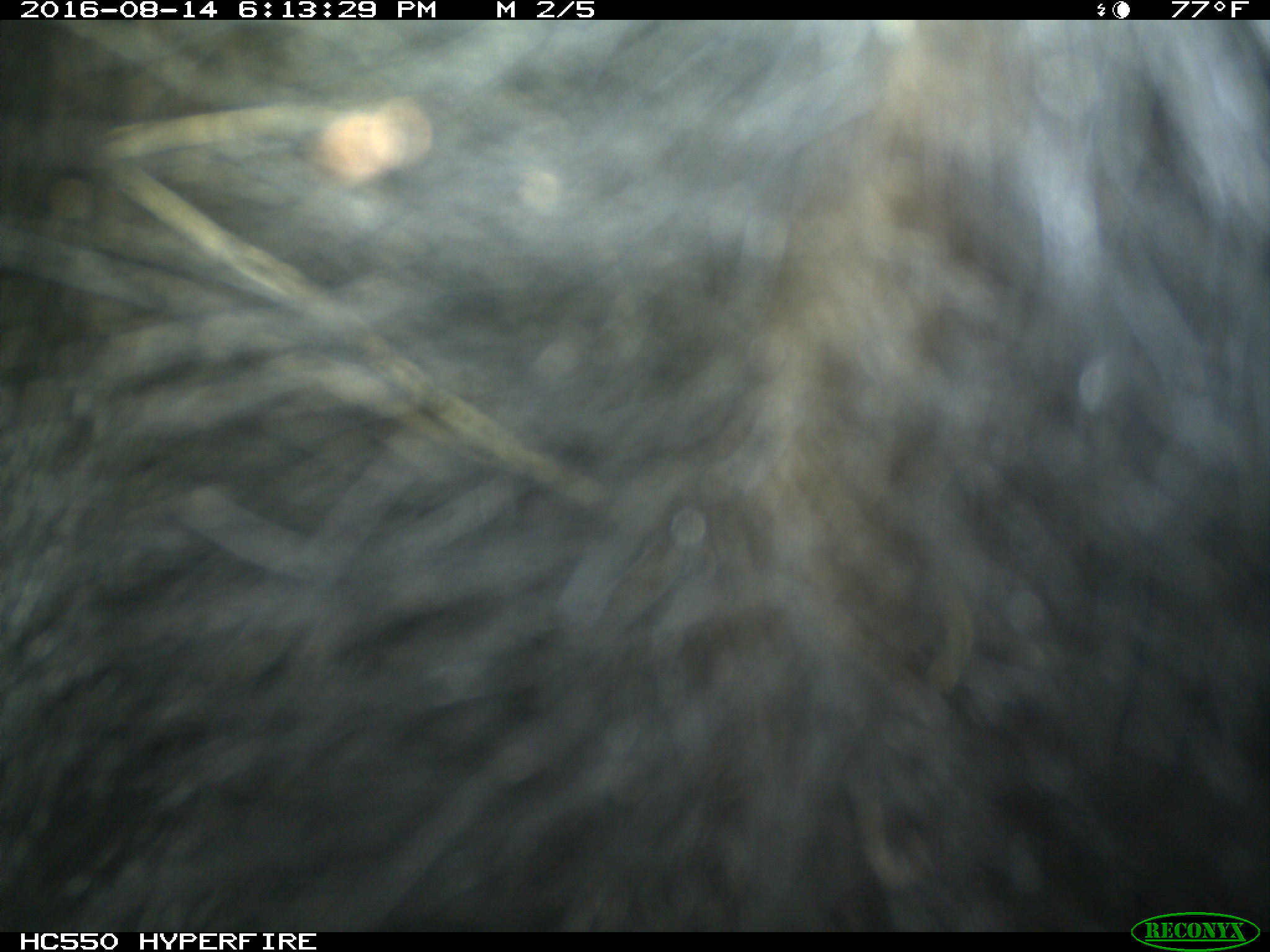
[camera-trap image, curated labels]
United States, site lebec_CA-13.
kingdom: Animalia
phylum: Chordata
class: Mammalia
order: Carnivora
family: Ursidae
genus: Ursus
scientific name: Ursus americanus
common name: american black bear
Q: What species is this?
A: Ursus americanus (american black bear).